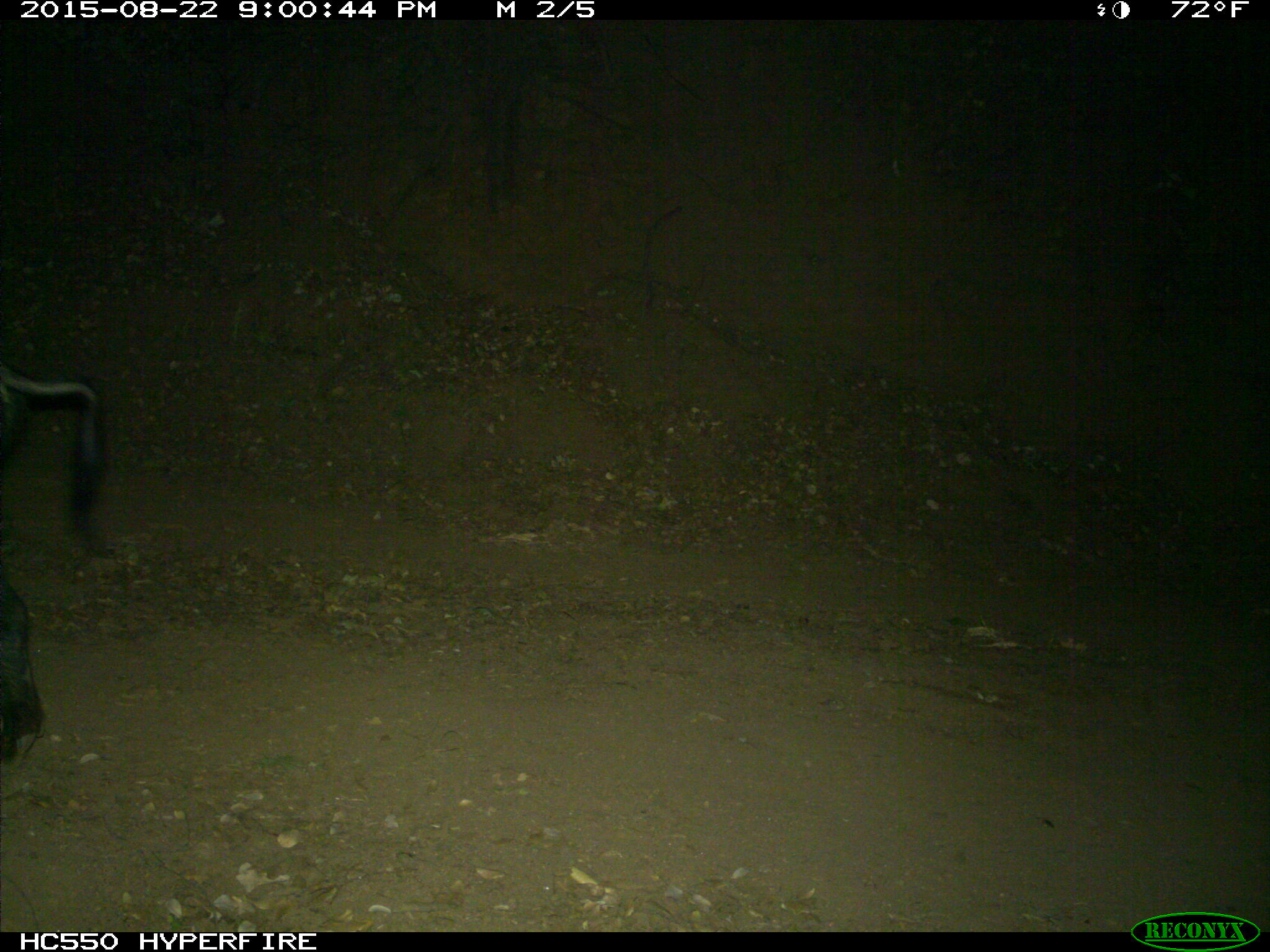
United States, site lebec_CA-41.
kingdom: Animalia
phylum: Chordata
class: Mammalia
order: Artiodactyla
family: Suidae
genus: Sus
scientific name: Sus scrofa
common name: wild boar